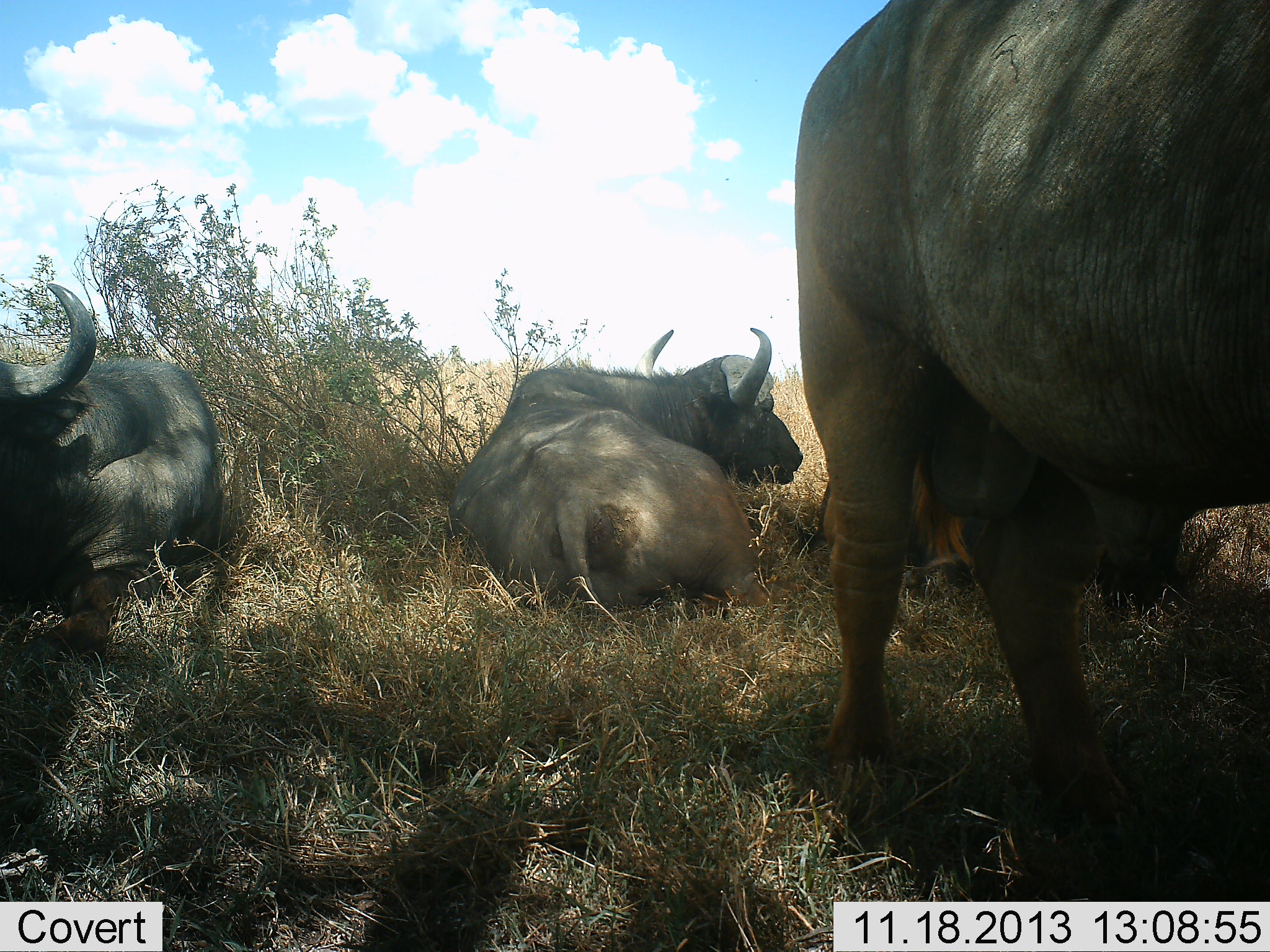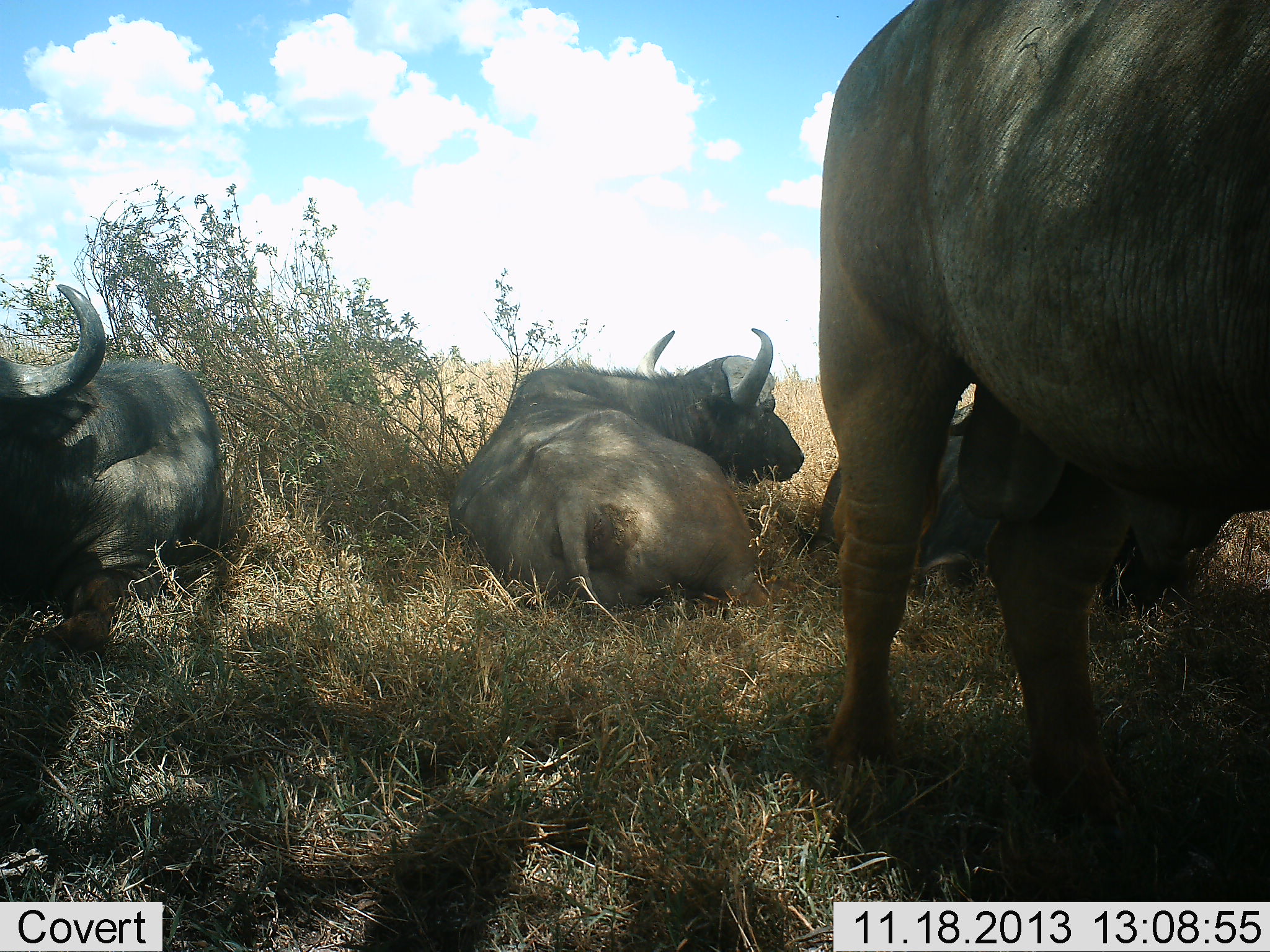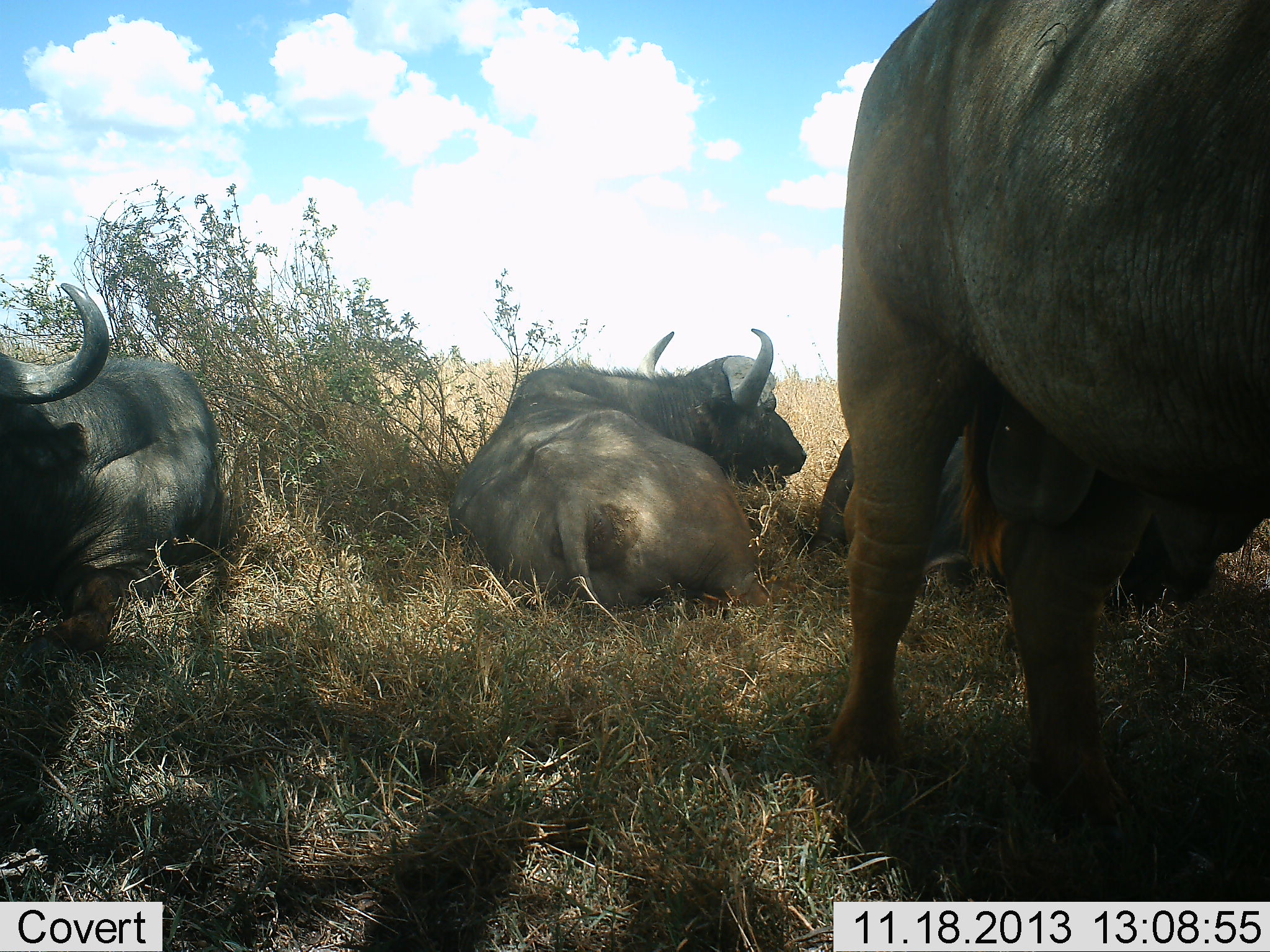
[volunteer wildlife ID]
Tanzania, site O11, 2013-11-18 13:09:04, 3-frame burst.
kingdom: Animalia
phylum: Chordata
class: Mammalia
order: Artiodactyla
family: Bovidae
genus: Syncerus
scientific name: Syncerus caffer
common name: cape buffalo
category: buffalo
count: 4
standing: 80%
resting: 100%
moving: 0%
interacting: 0%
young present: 0%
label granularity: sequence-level